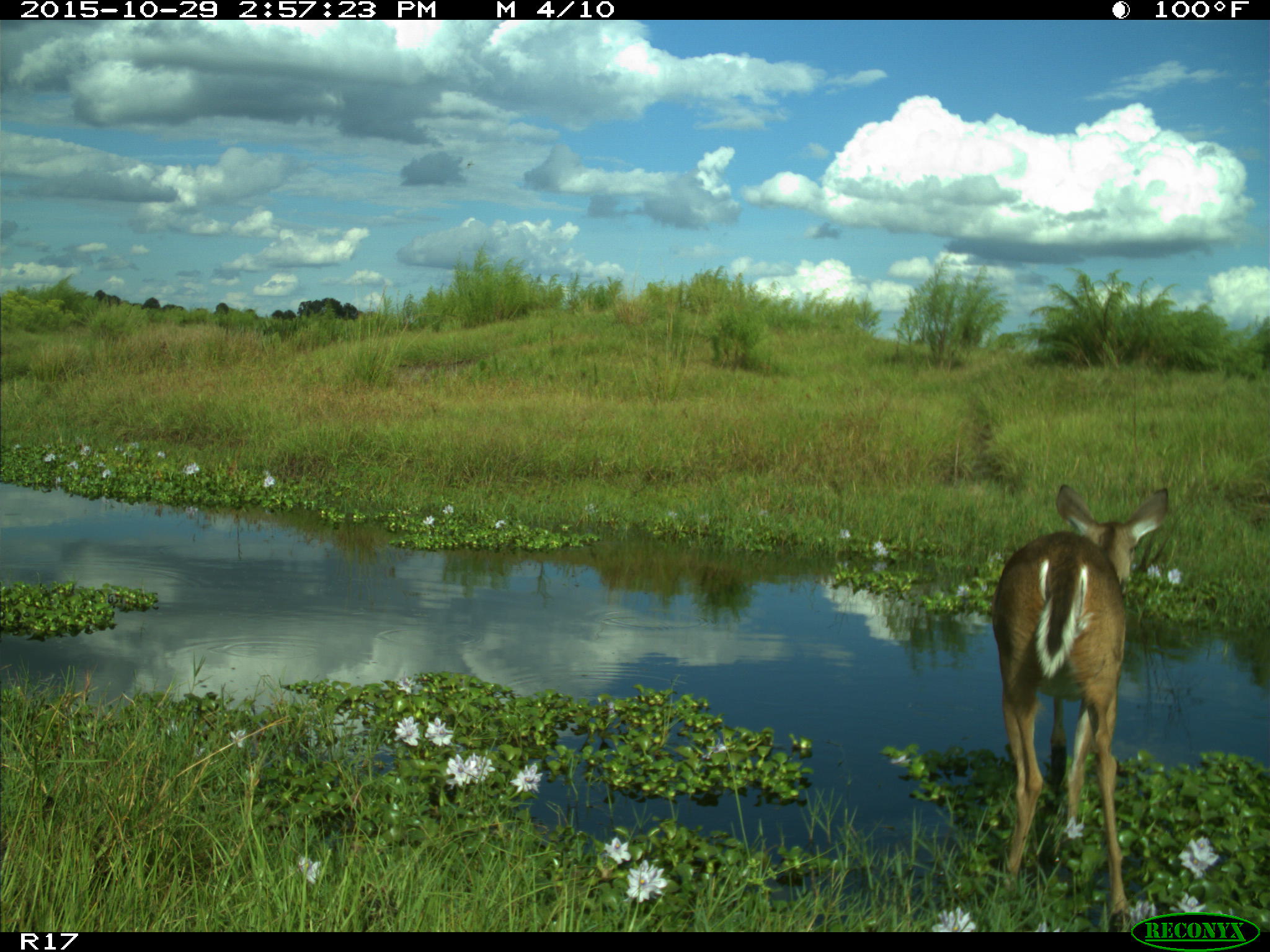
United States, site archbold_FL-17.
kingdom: Animalia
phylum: Chordata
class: Mammalia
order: Artiodactyla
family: Cervidae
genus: Odocoileus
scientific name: Odocoileus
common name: deer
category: unidentified deer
Unidentified deer (deer) (Odocoileus).